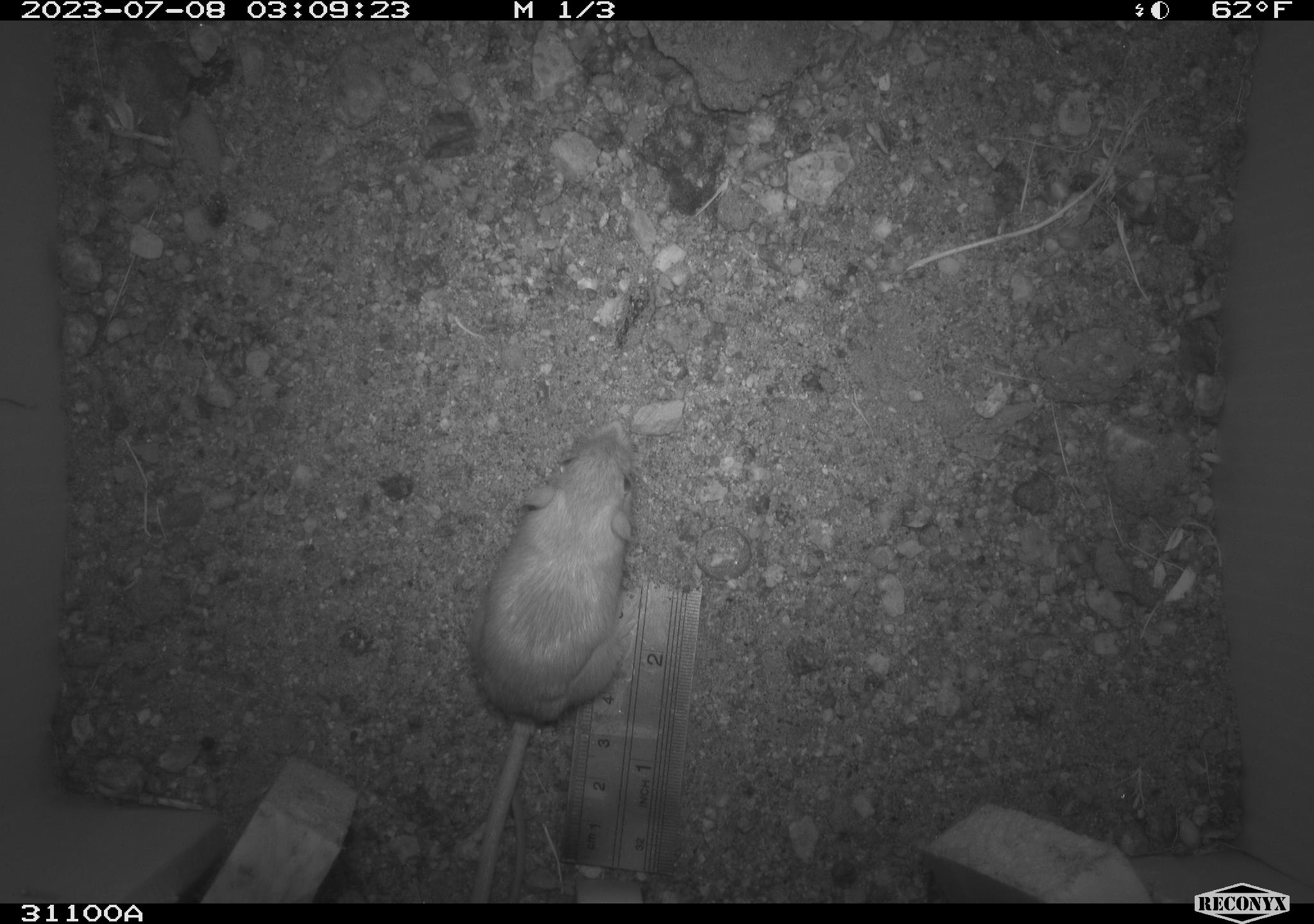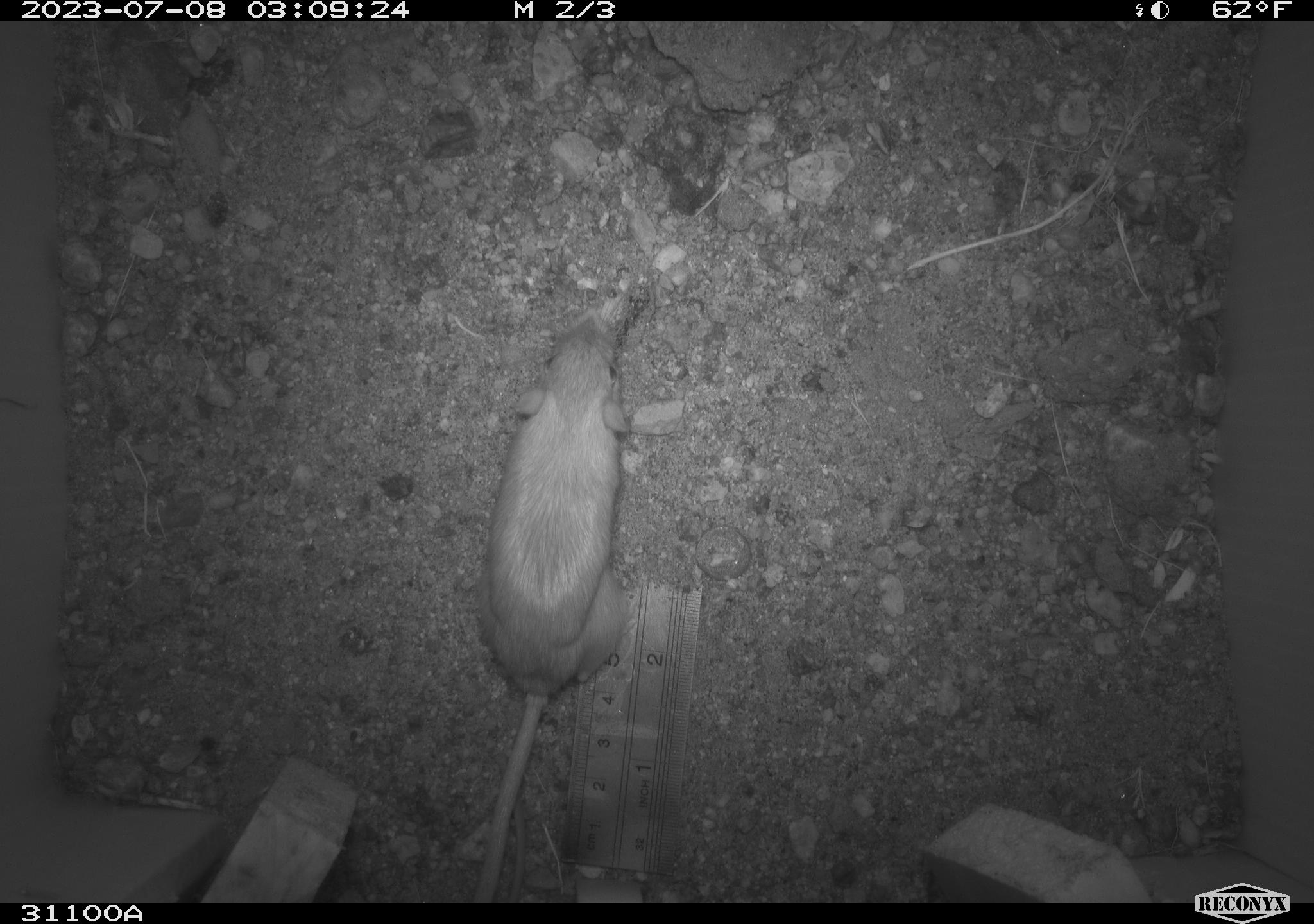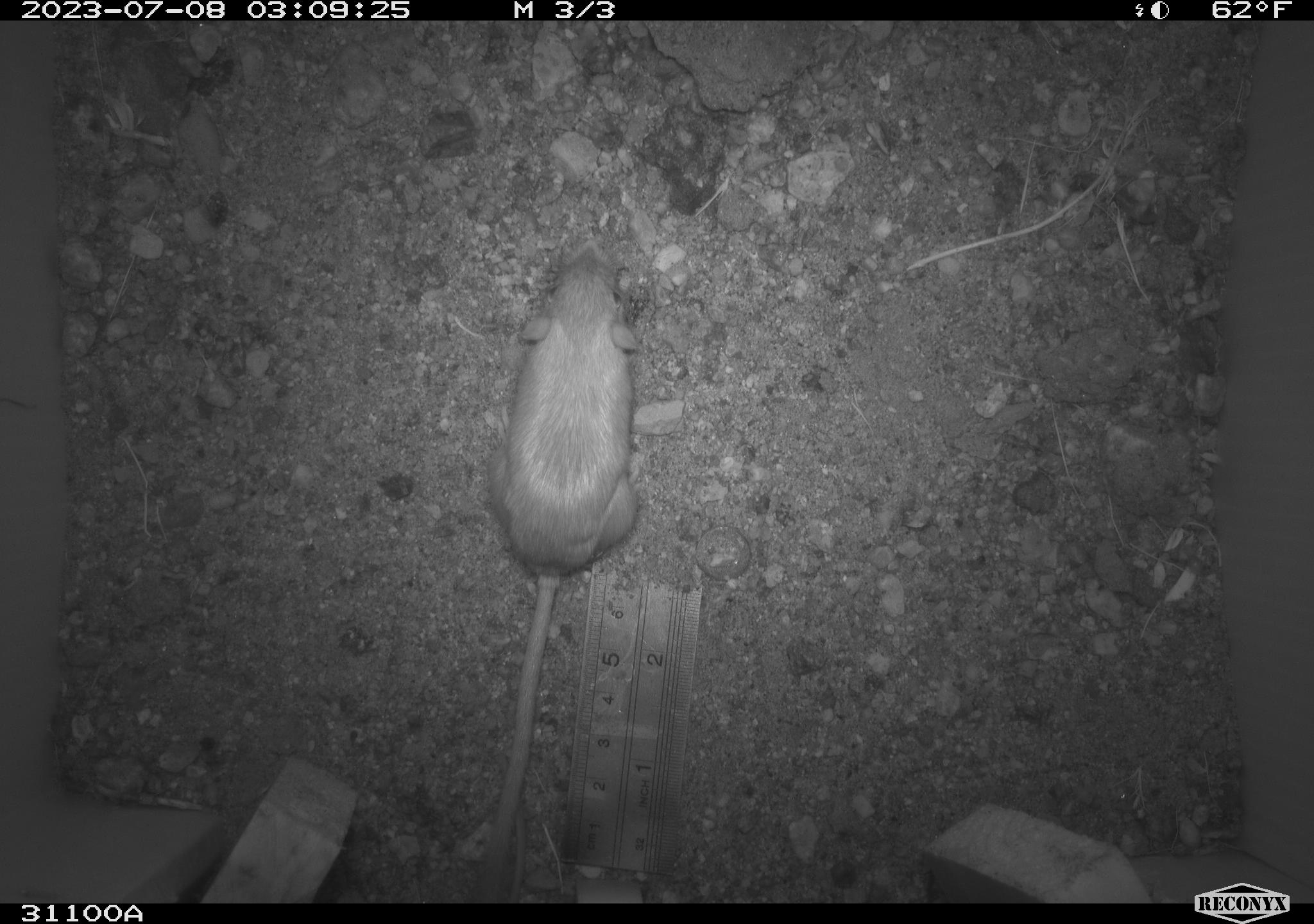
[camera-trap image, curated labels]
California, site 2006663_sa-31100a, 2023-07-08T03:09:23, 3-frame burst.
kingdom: Animalia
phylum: Chordata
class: Mammalia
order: Rodentia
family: Heteromyidae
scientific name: Heteromyidae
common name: kangaroo rats and pocket mice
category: heteromyidae family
Heteromyidae family (kangaroo rats and pocket mice) (Heteromyidae).